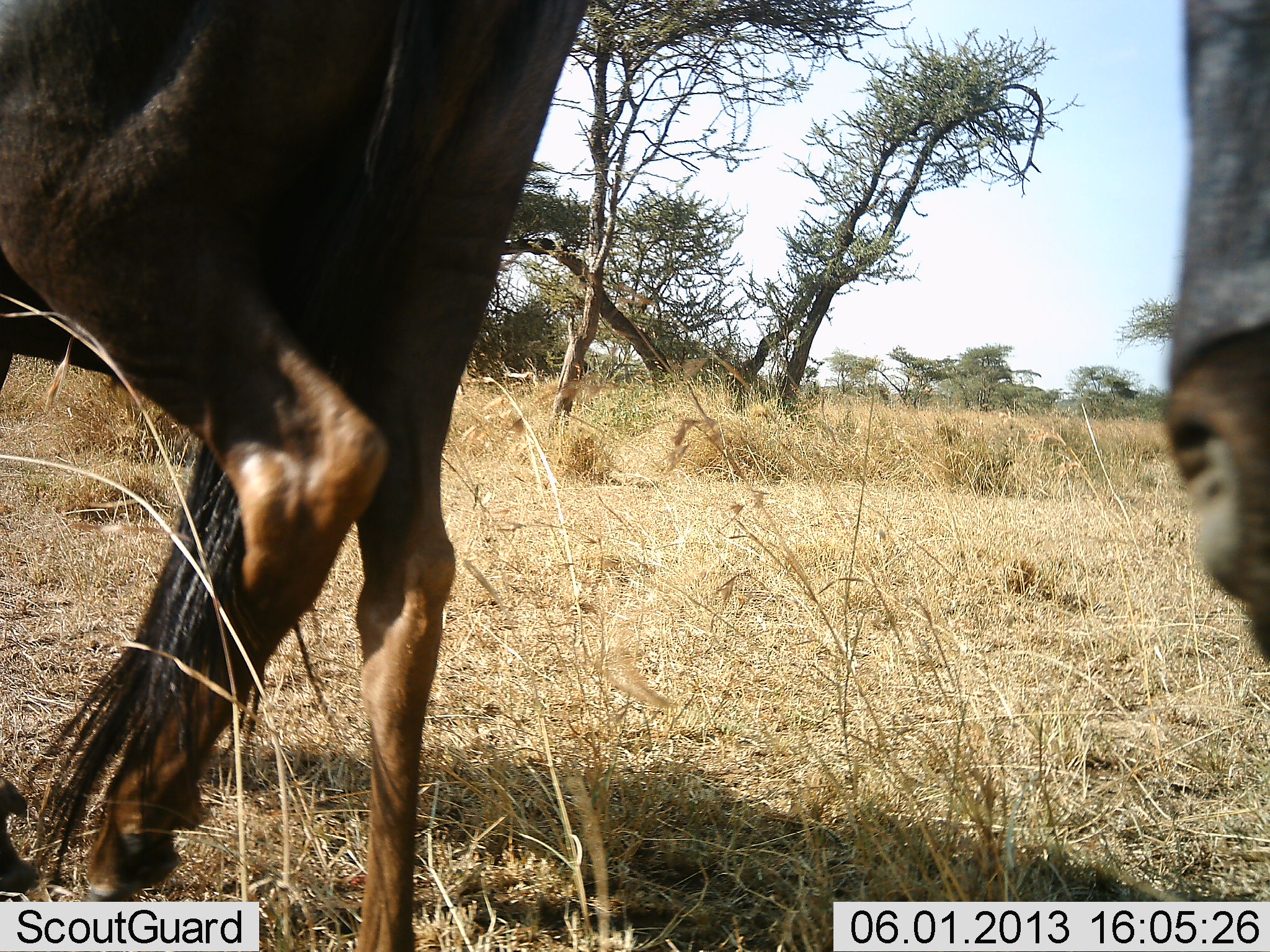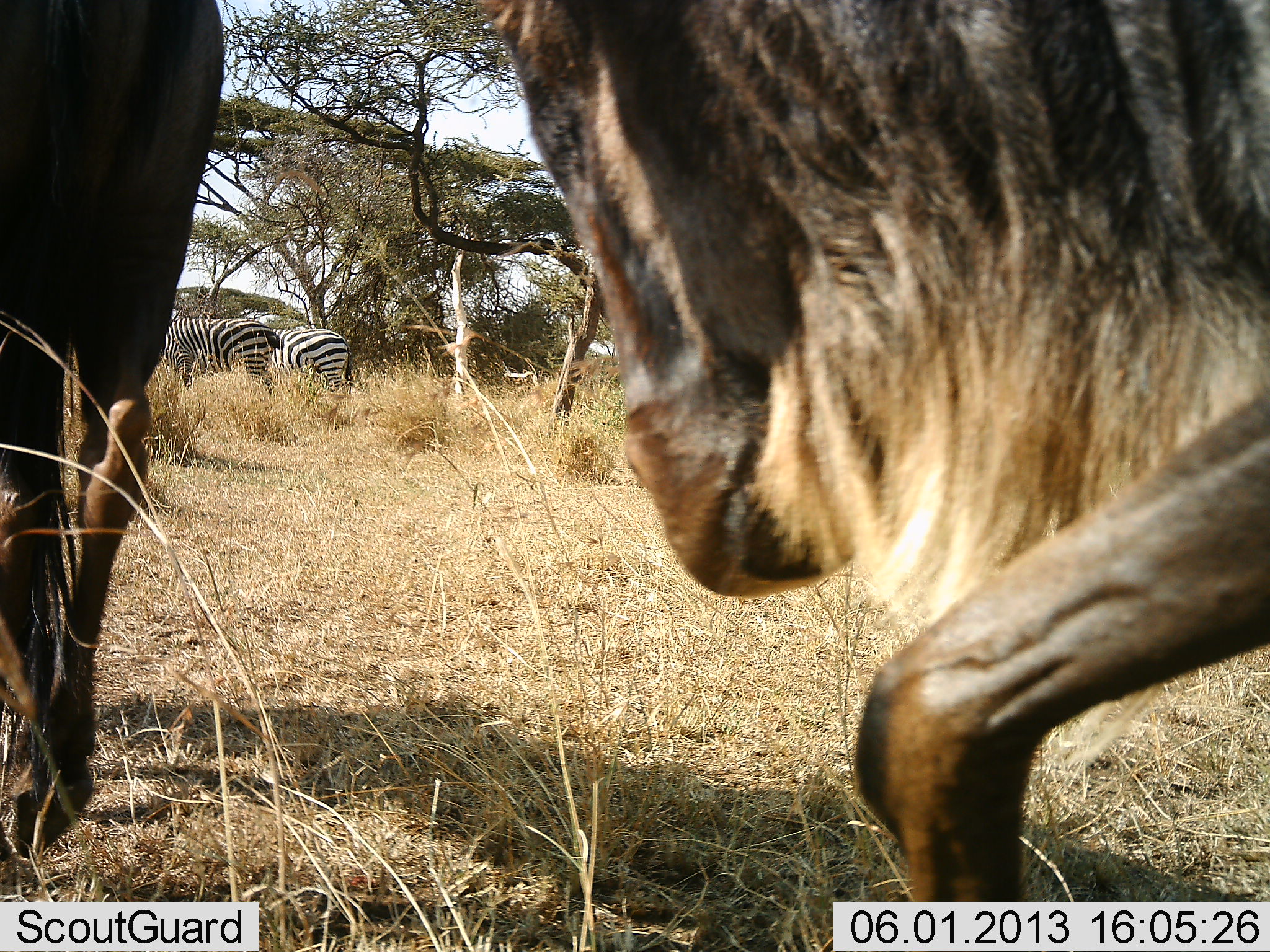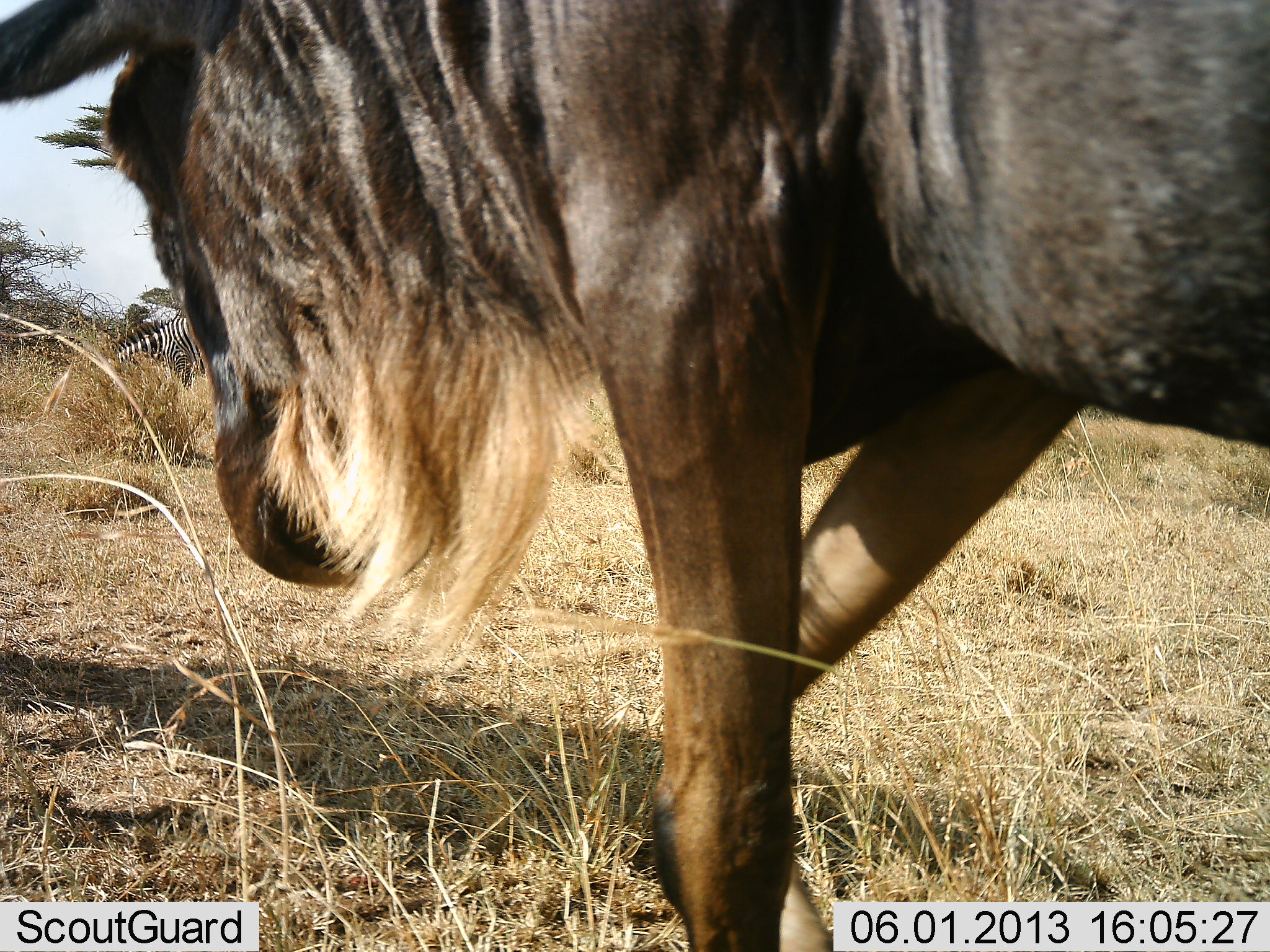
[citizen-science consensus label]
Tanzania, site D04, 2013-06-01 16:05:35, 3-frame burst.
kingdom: Animalia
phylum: Chordata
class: Mammalia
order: Artiodactyla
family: Bovidae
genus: Connochaetes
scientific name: Connochaetes taurinus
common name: blue wildebeest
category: wildebeest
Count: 2.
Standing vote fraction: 0%.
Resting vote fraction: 0%.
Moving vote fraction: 100%.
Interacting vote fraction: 0%.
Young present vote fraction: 0%.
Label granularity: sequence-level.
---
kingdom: Animalia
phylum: Chordata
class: Mammalia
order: Perissodactyla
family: Equidae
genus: Equus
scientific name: Equus quagga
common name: plains zebra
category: zebra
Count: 2.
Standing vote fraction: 80%.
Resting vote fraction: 0%.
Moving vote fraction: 10%.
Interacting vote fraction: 0%.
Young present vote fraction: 0%.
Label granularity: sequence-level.